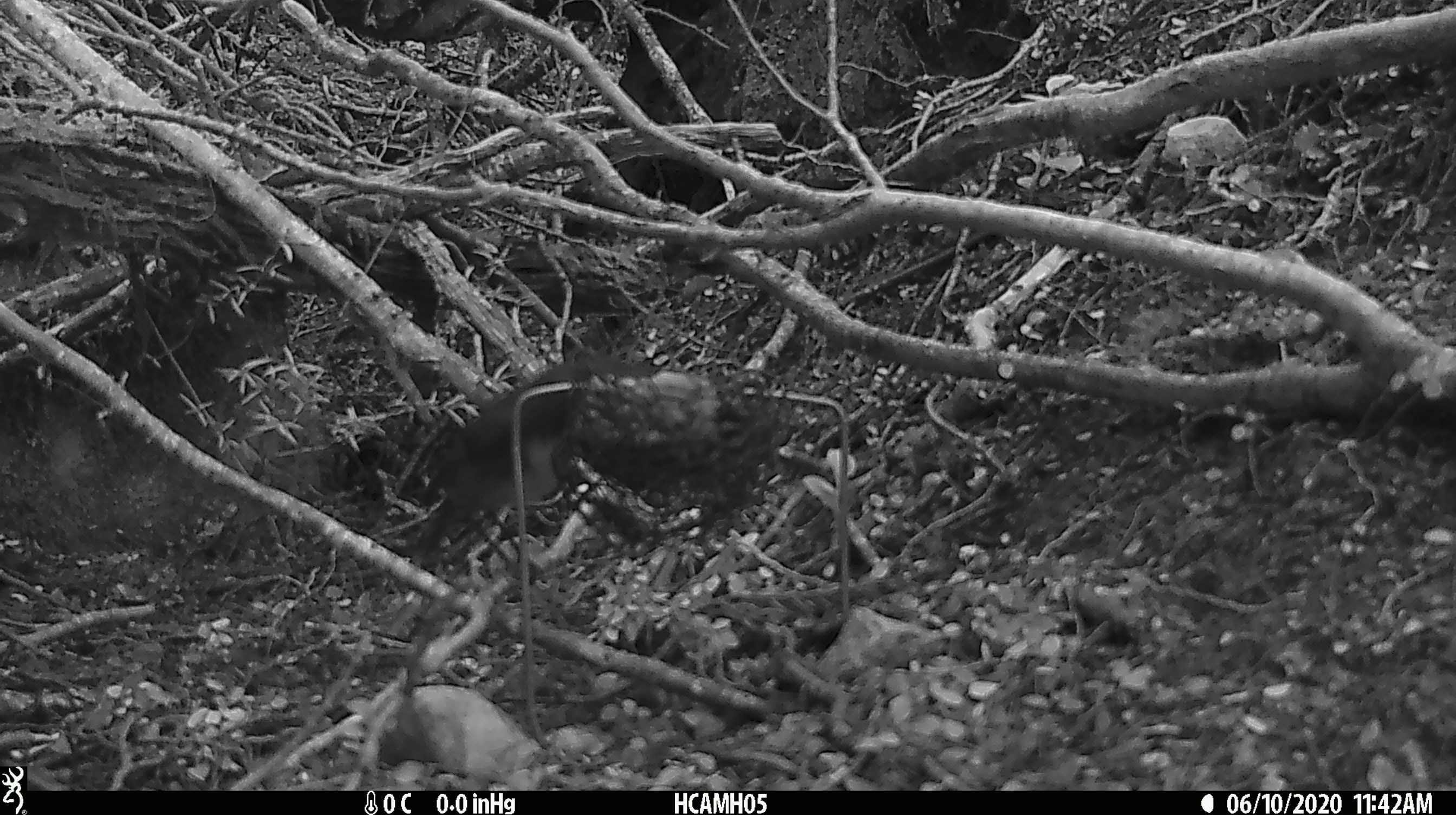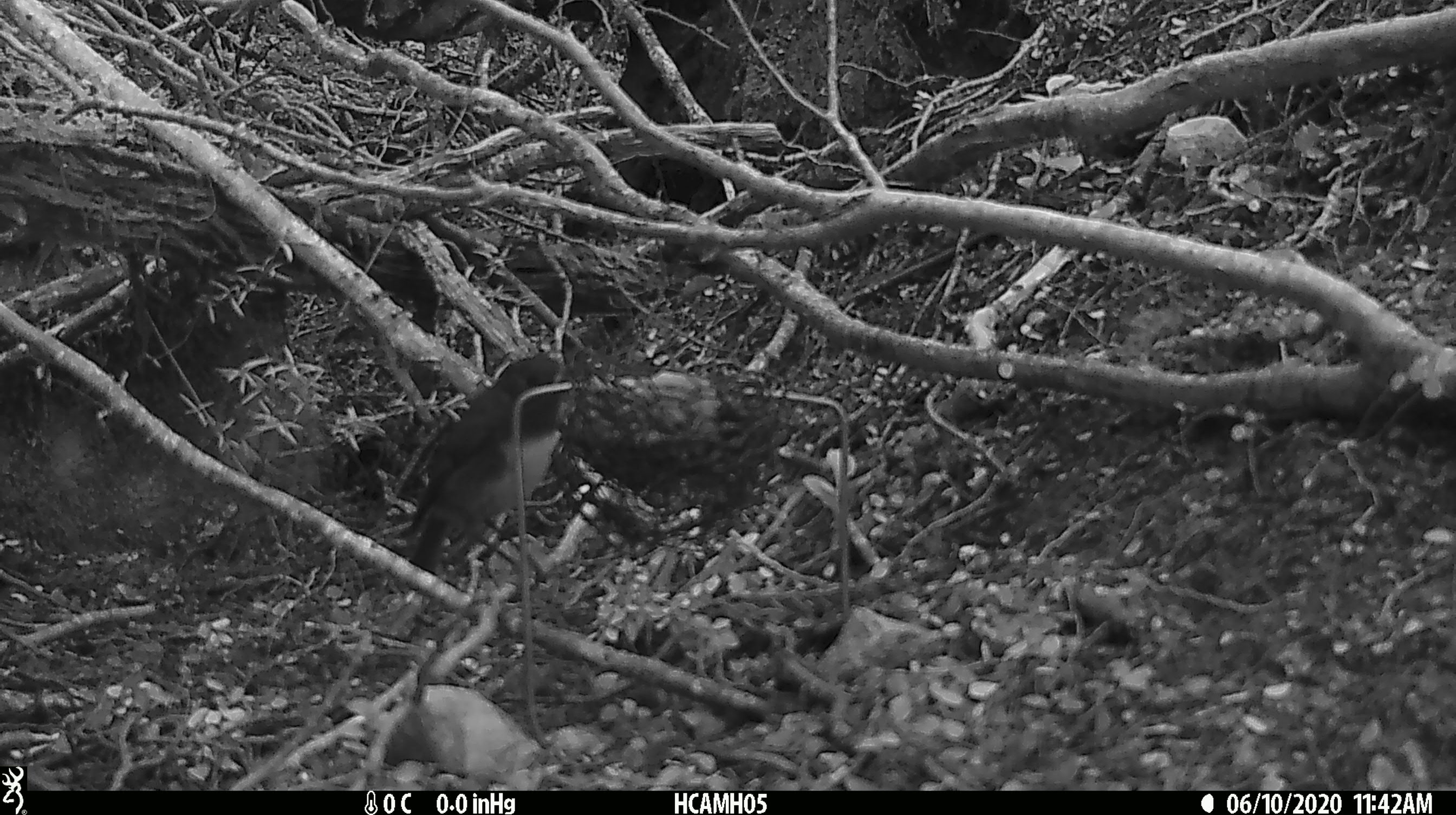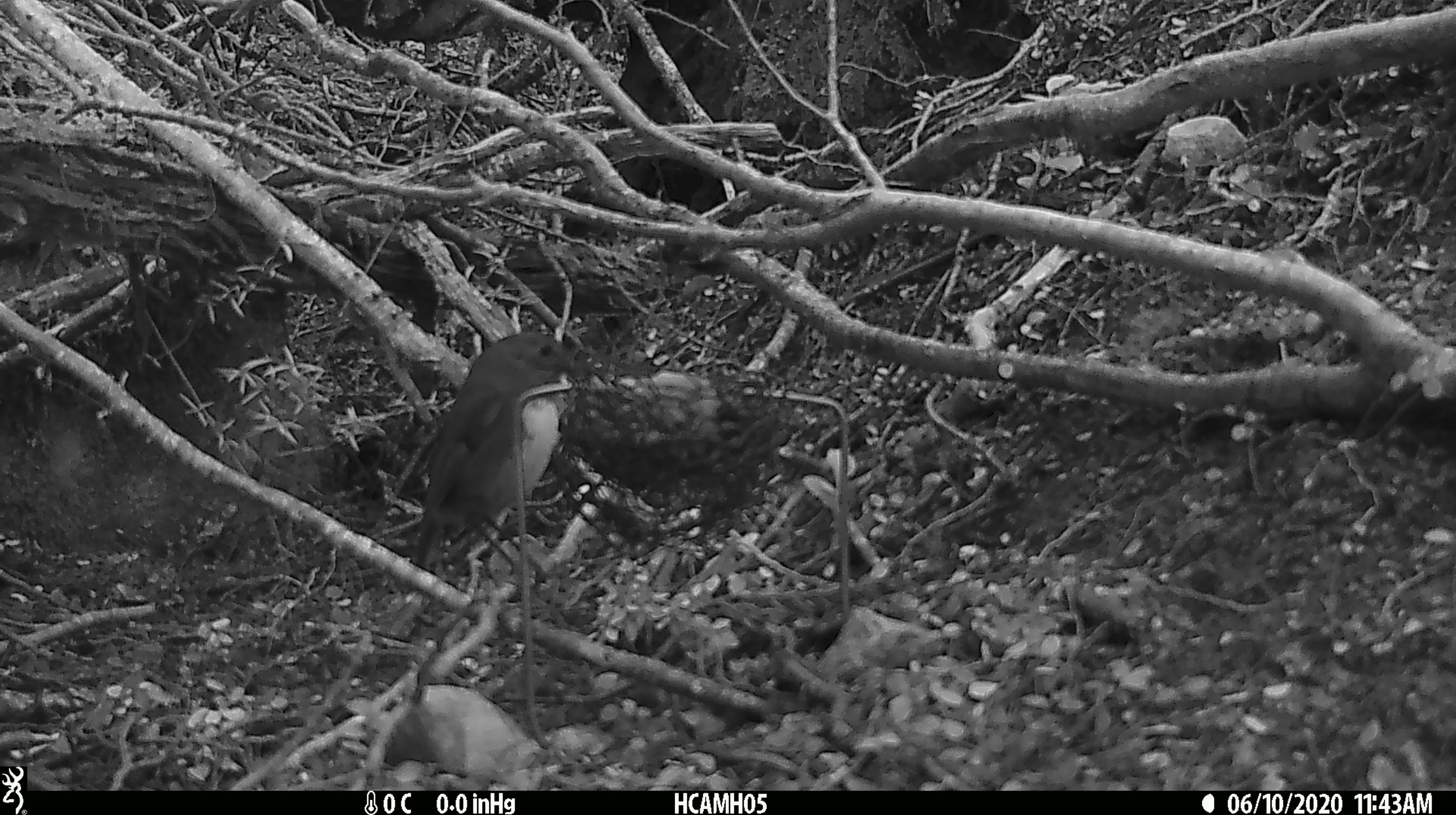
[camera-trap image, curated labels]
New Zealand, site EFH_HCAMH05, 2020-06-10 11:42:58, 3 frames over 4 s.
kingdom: Animalia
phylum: Chordata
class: Aves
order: Passeriformes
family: Petroicidae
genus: Petroica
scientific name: Petroica australis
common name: new zealand robin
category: robin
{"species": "robin (new zealand robin) (Petroica australis)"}